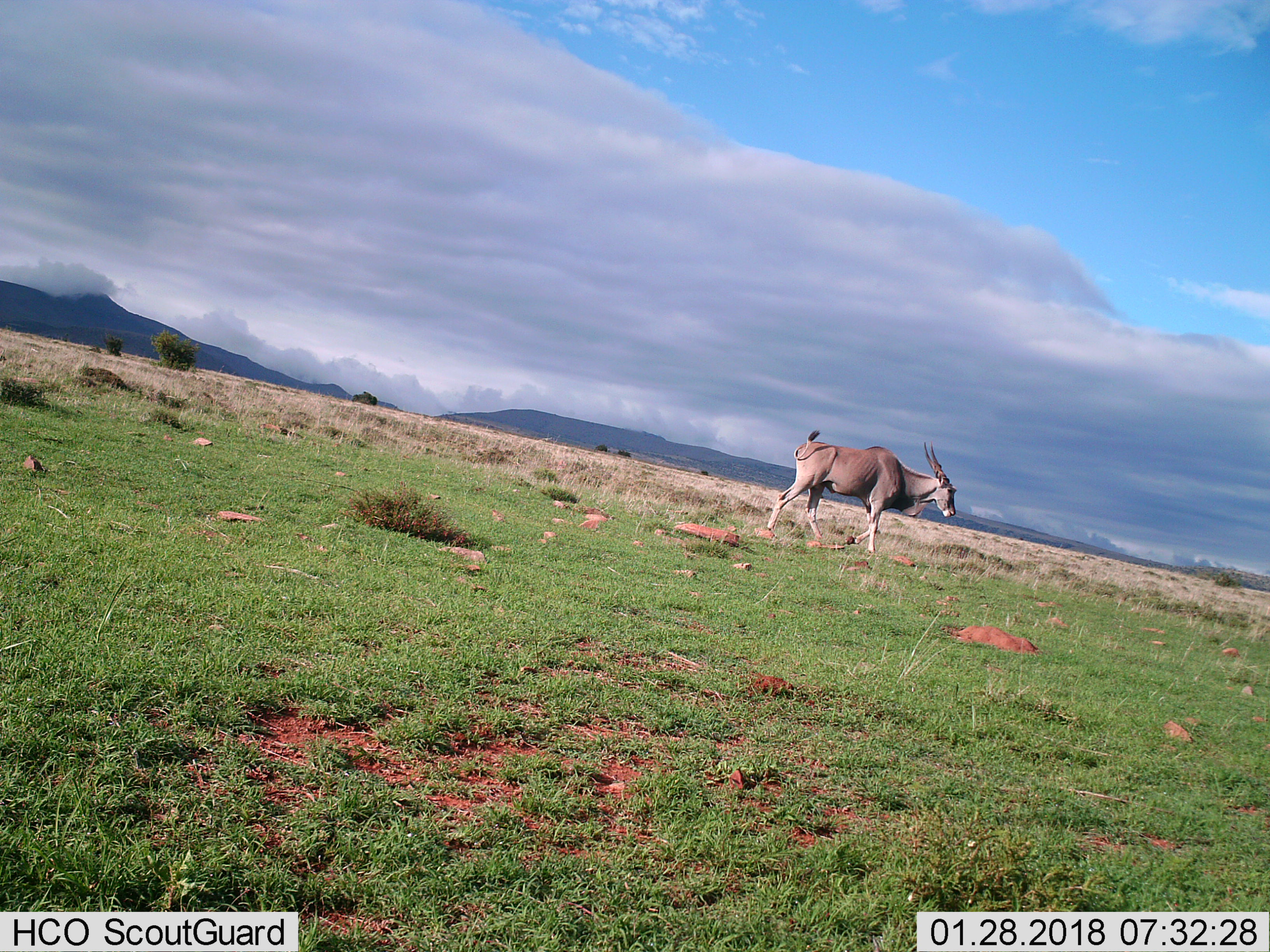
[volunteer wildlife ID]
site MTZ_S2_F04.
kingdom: Animalia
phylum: Chordata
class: Mammalia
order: Artiodactyla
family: Bovidae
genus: Tragelaphus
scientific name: Tragelaphus oryx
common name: eland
Eland (Tragelaphus oryx), count 1. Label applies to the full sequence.